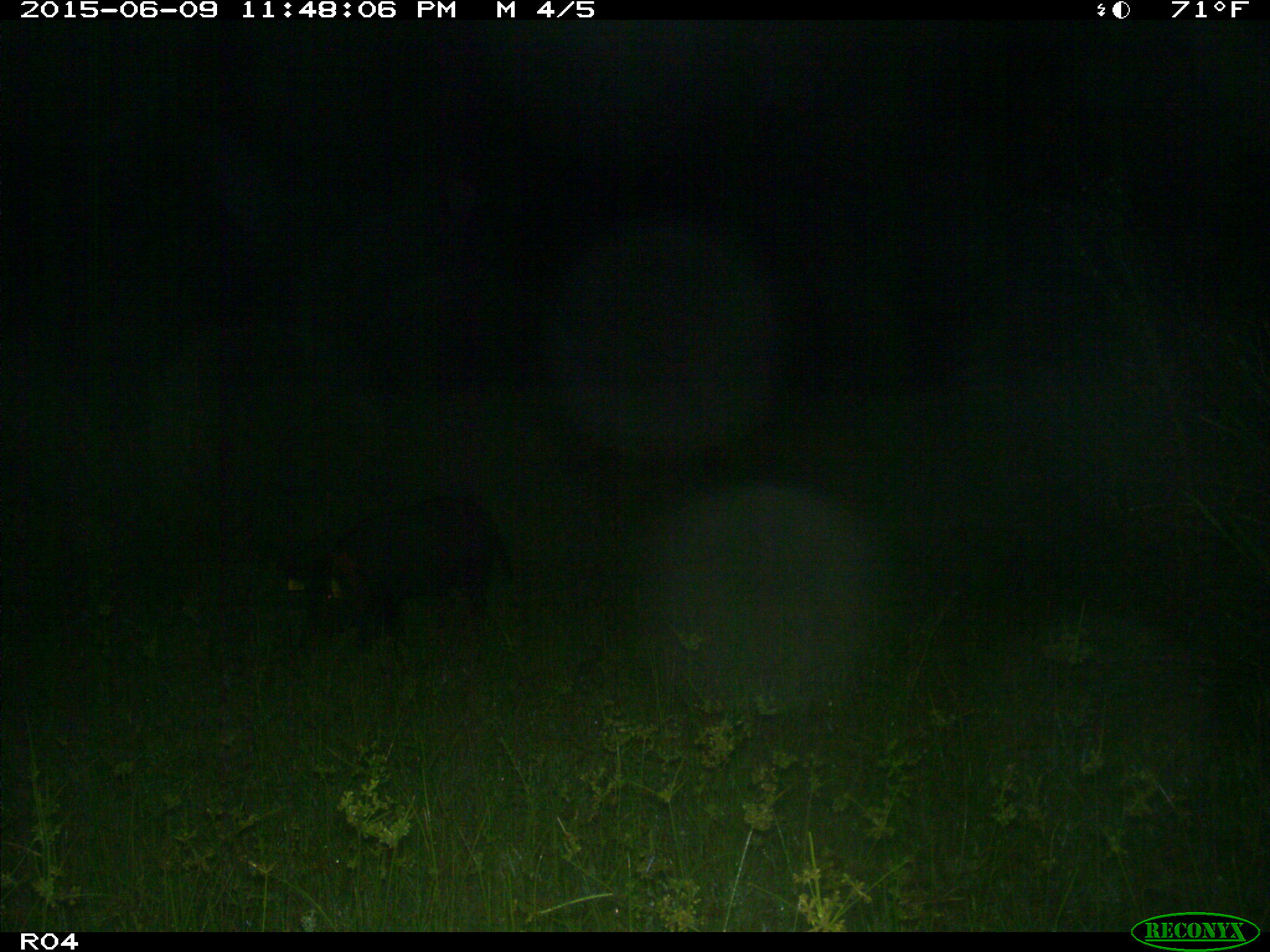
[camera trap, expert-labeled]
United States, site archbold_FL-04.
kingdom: Animalia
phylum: Chordata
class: Mammalia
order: Artiodactyla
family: Suidae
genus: Sus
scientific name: Sus scrofa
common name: wild boar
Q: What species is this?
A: Sus scrofa (wild boar).